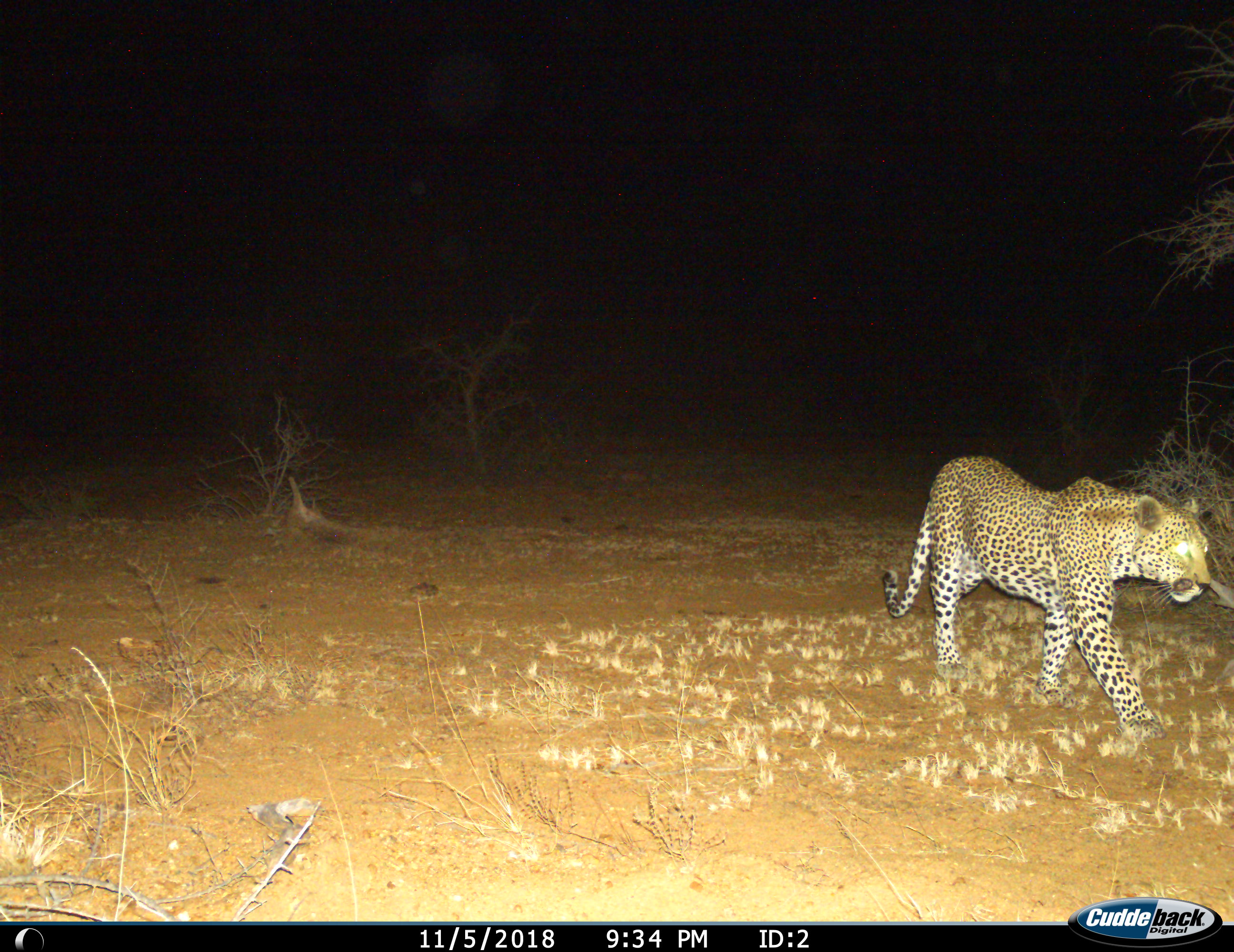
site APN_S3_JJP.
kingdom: Animalia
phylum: Chordata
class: Mammalia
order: Carnivora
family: Felidae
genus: Panthera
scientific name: Panthera pardus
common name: leopard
Leopard (Panthera pardus), count 1. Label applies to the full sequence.